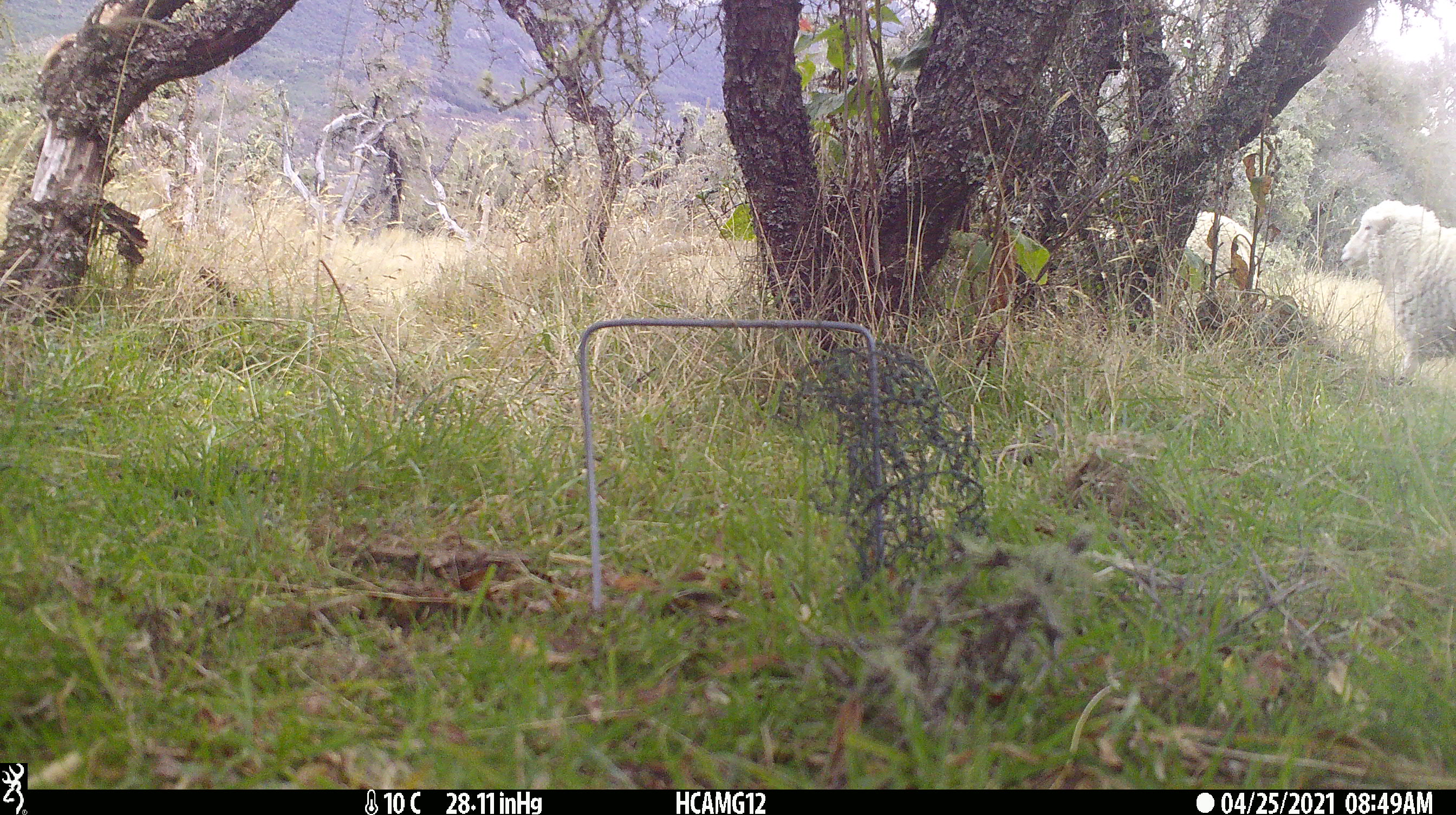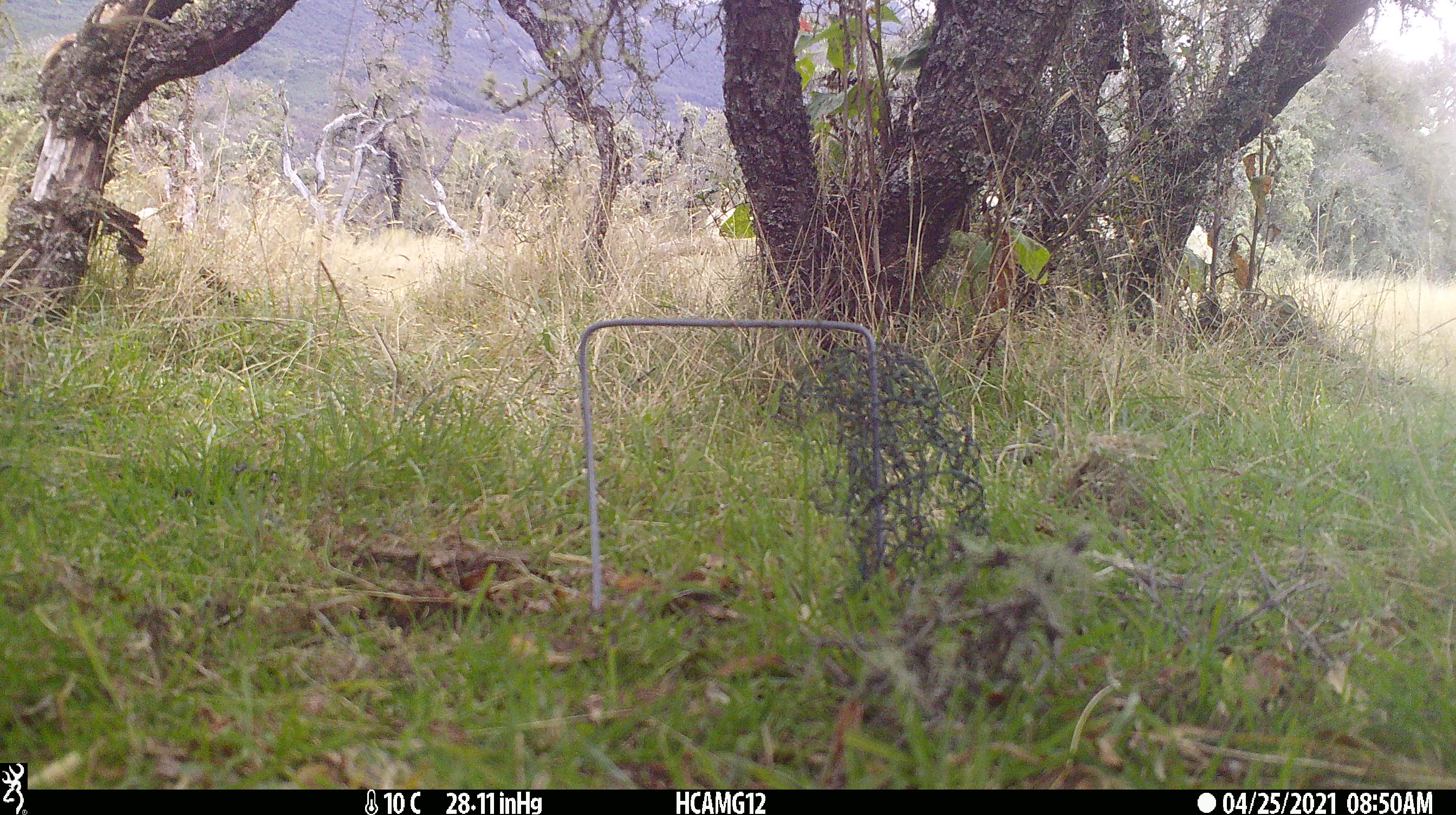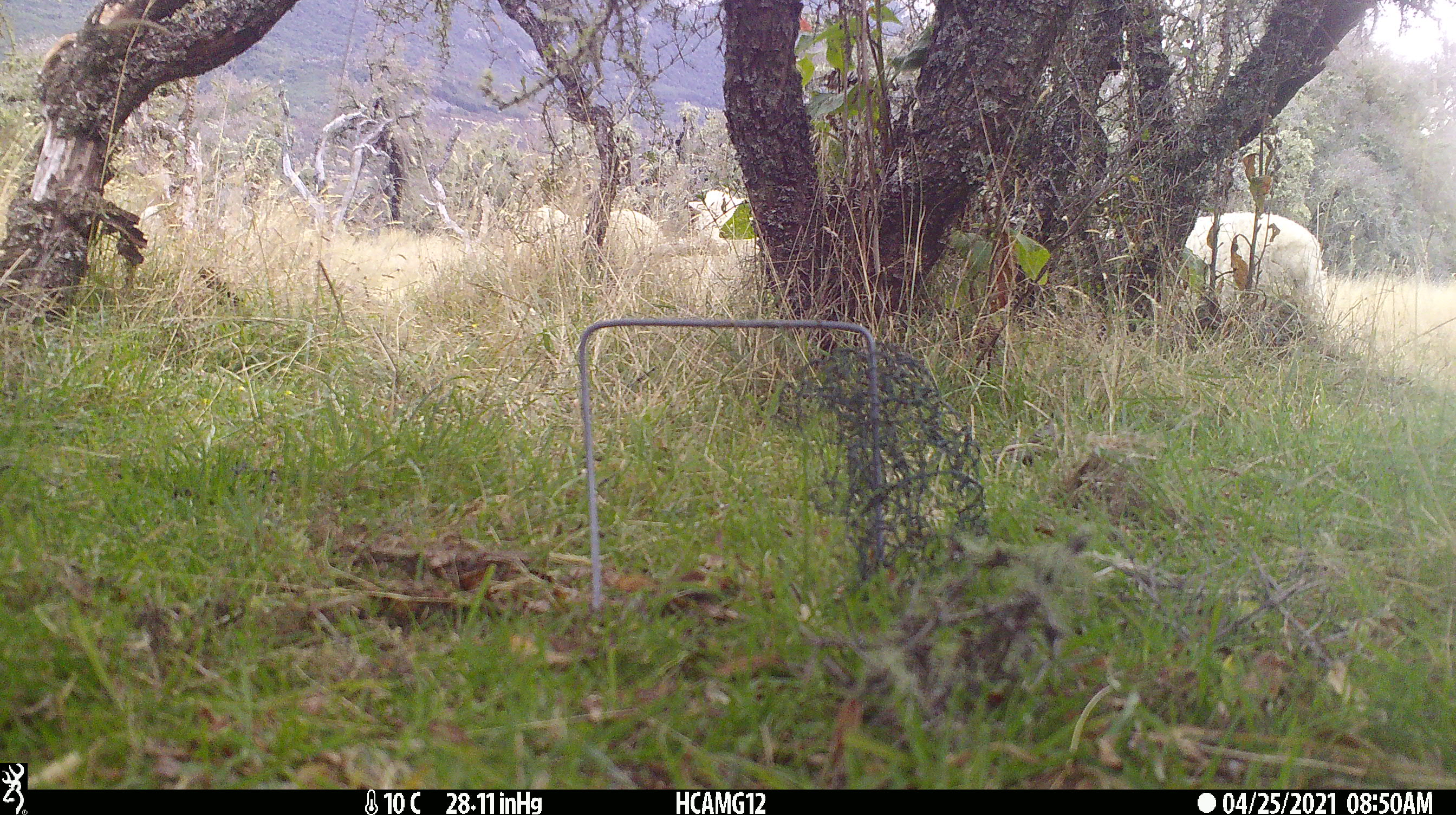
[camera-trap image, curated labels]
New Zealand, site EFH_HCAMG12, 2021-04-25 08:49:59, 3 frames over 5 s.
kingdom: Animalia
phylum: Chordata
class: Mammalia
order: Artiodactyla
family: Bovidae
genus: Ovis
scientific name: Ovis aries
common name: domestic sheep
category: sheep